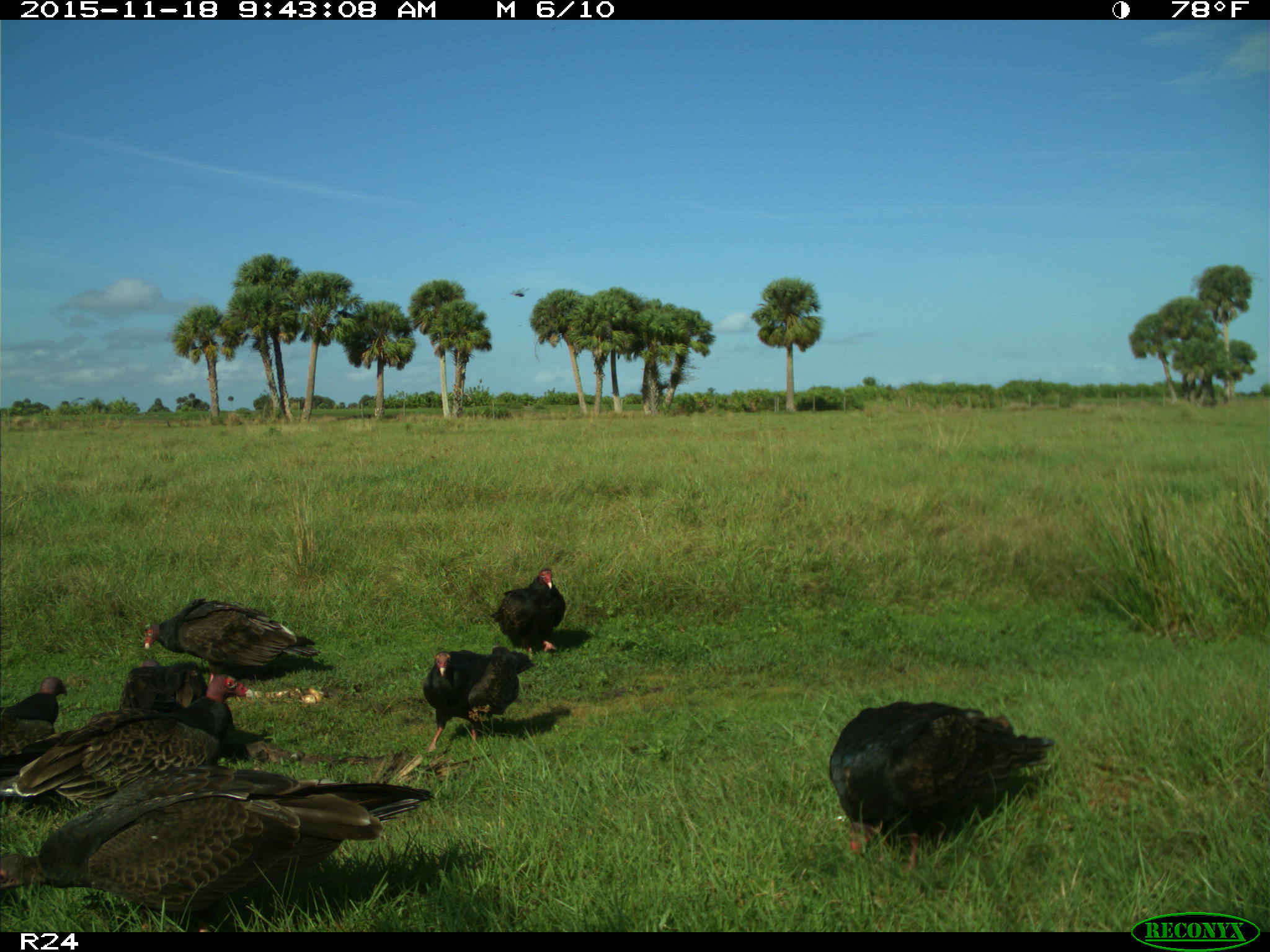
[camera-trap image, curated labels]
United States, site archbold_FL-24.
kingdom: Animalia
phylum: Chordata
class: Aves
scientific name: Aves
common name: birds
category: unidentified bird